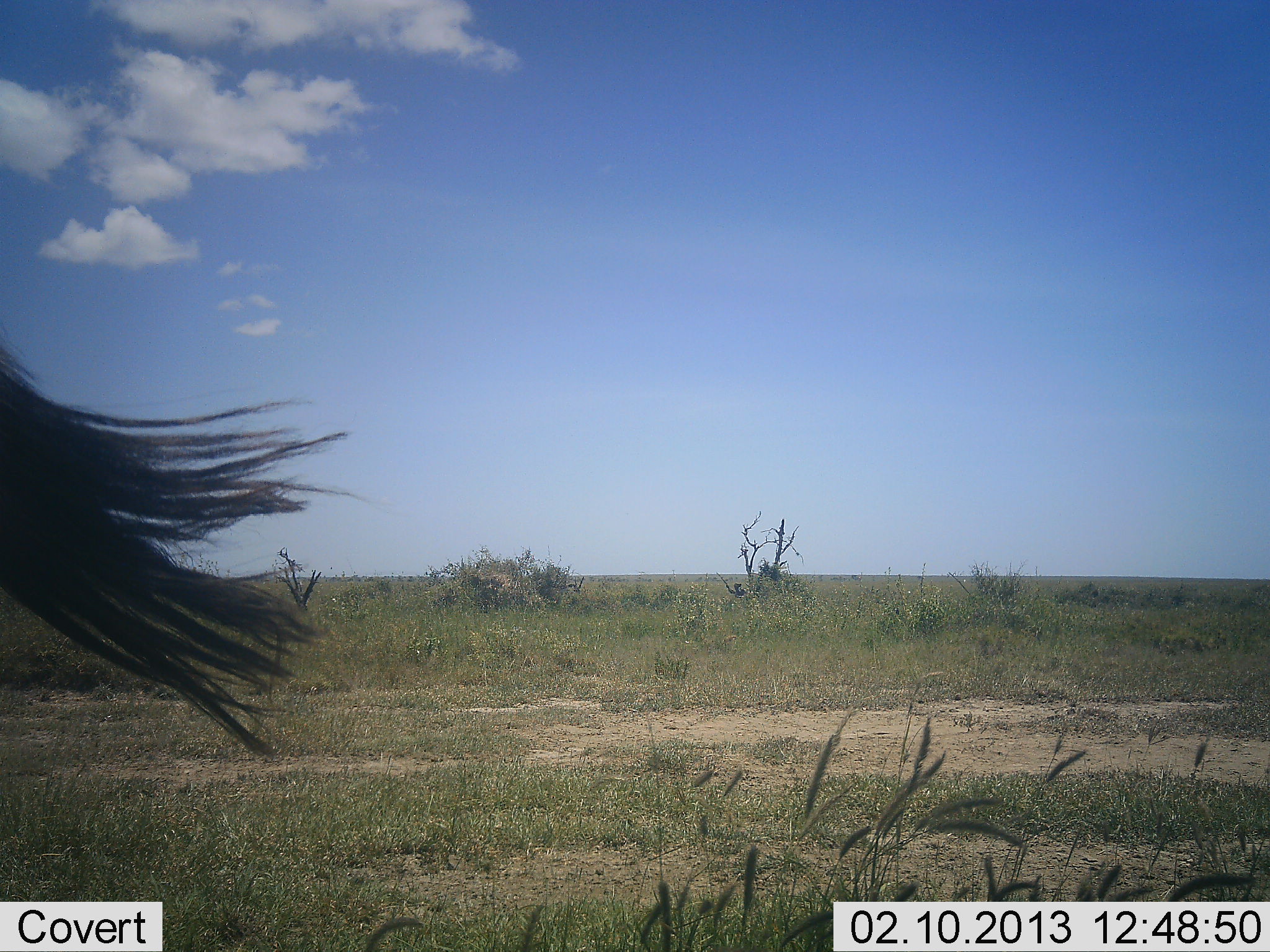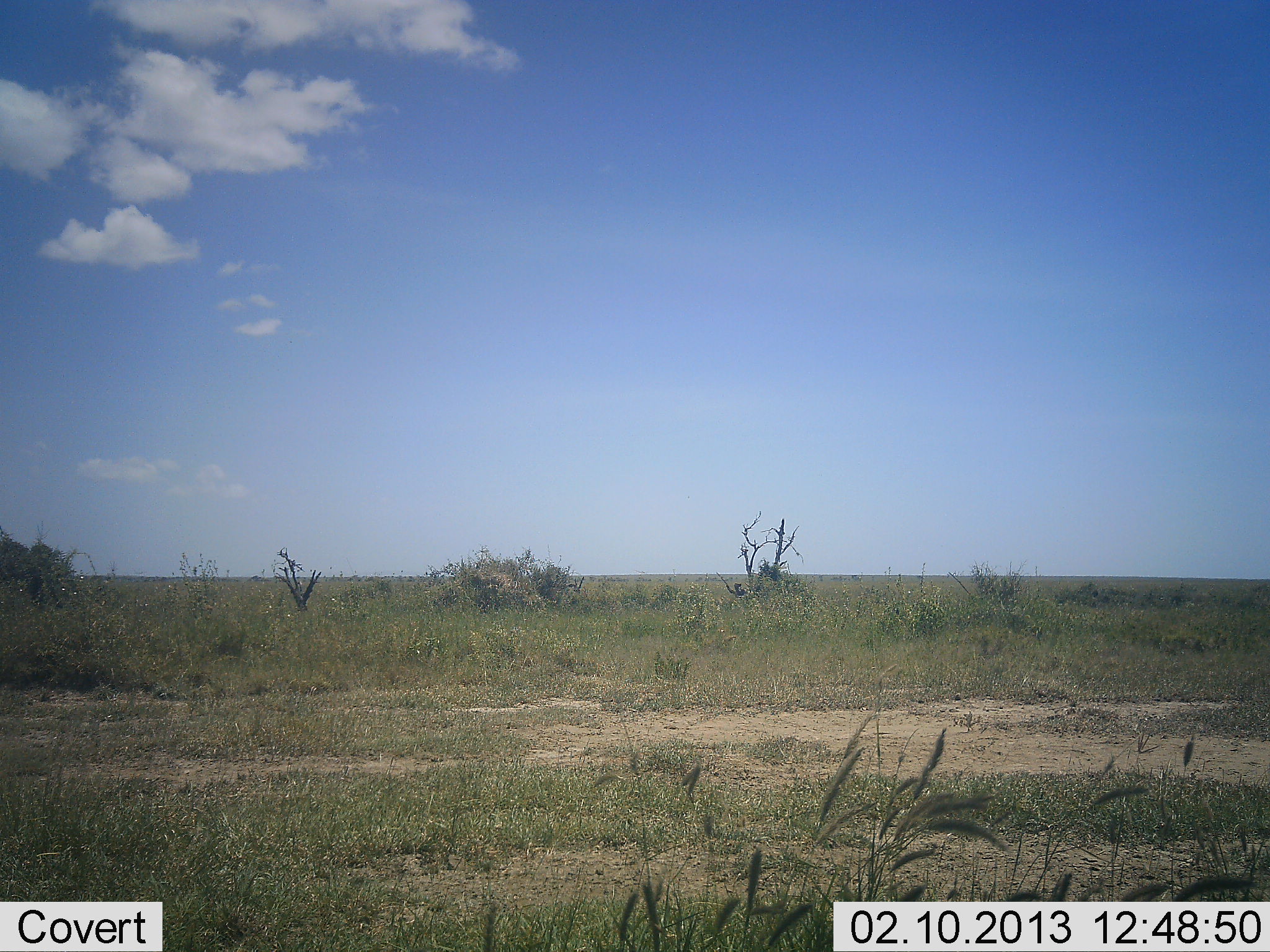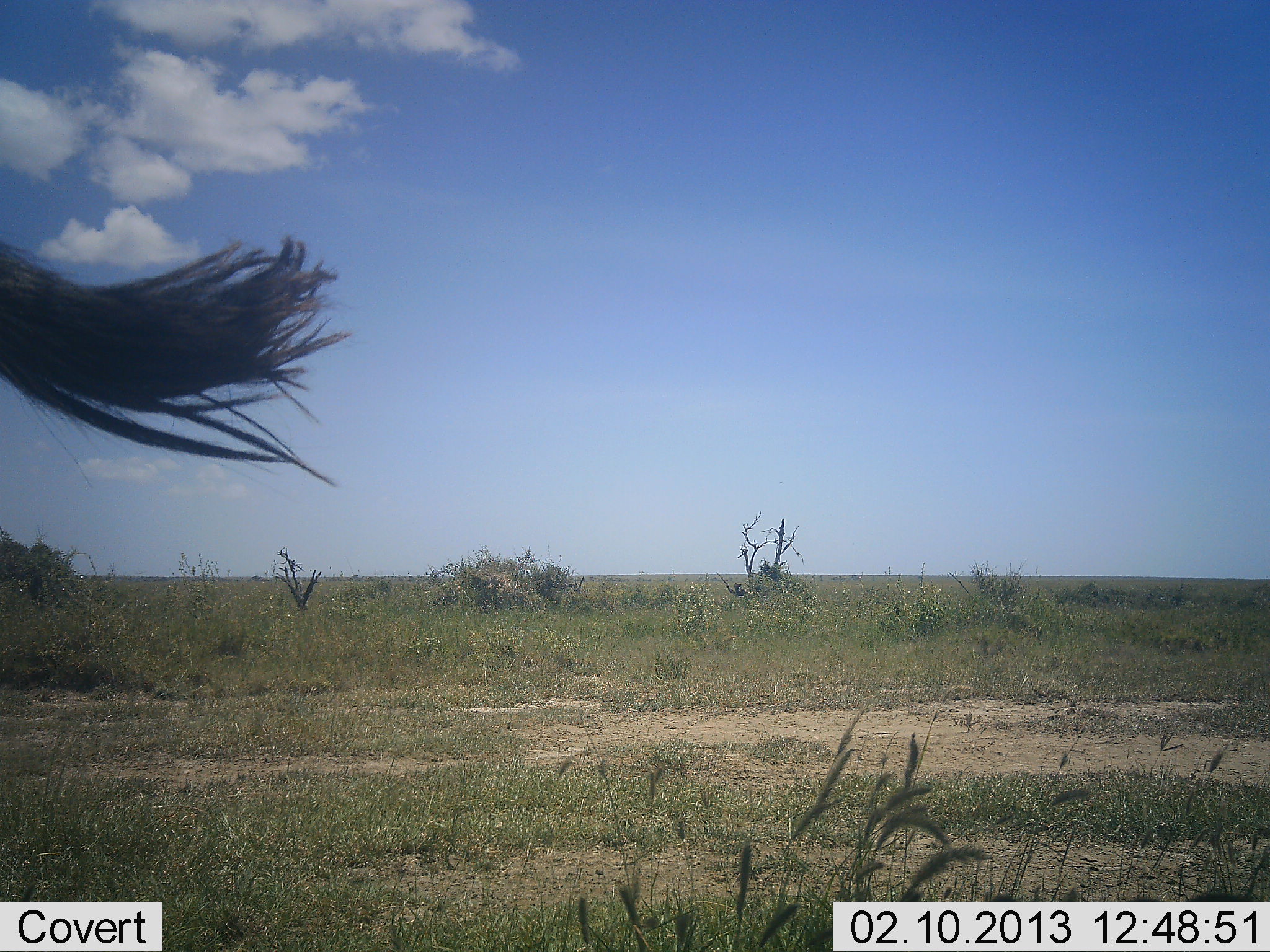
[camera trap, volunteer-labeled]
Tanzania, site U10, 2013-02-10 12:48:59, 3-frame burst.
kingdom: Animalia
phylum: Chordata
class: Mammalia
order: Artiodactyla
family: Bovidae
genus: Connochaetes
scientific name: Connochaetes taurinus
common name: blue wildebeest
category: wildebeest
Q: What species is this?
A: Wildebeest (blue wildebeest) (Connochaetes taurinus).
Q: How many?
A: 1.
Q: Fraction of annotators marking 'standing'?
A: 73%.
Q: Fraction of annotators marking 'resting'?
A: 0%.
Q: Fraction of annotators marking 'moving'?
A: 27%.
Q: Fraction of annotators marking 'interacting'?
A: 0%.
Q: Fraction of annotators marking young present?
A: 0%.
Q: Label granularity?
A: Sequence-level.